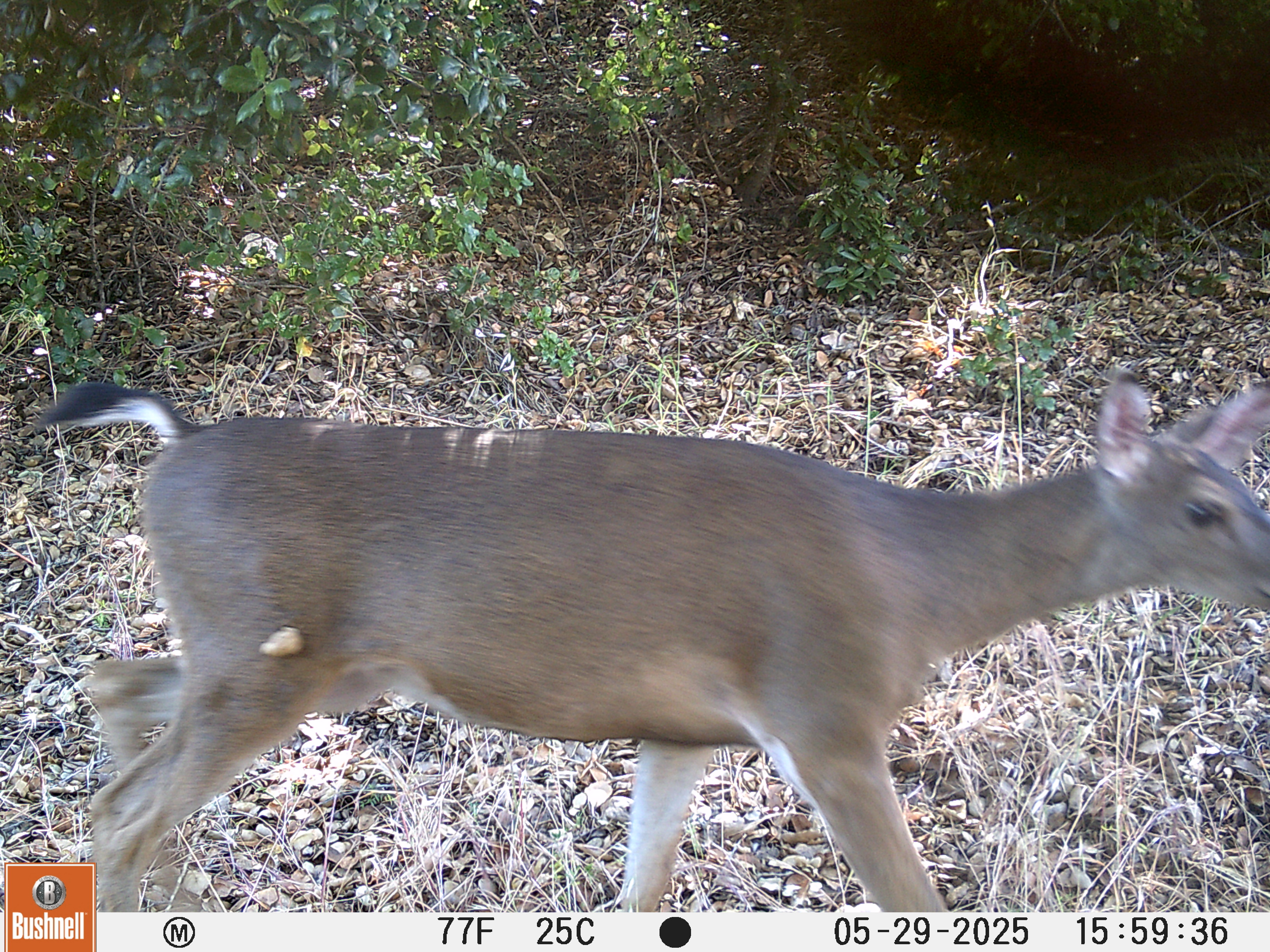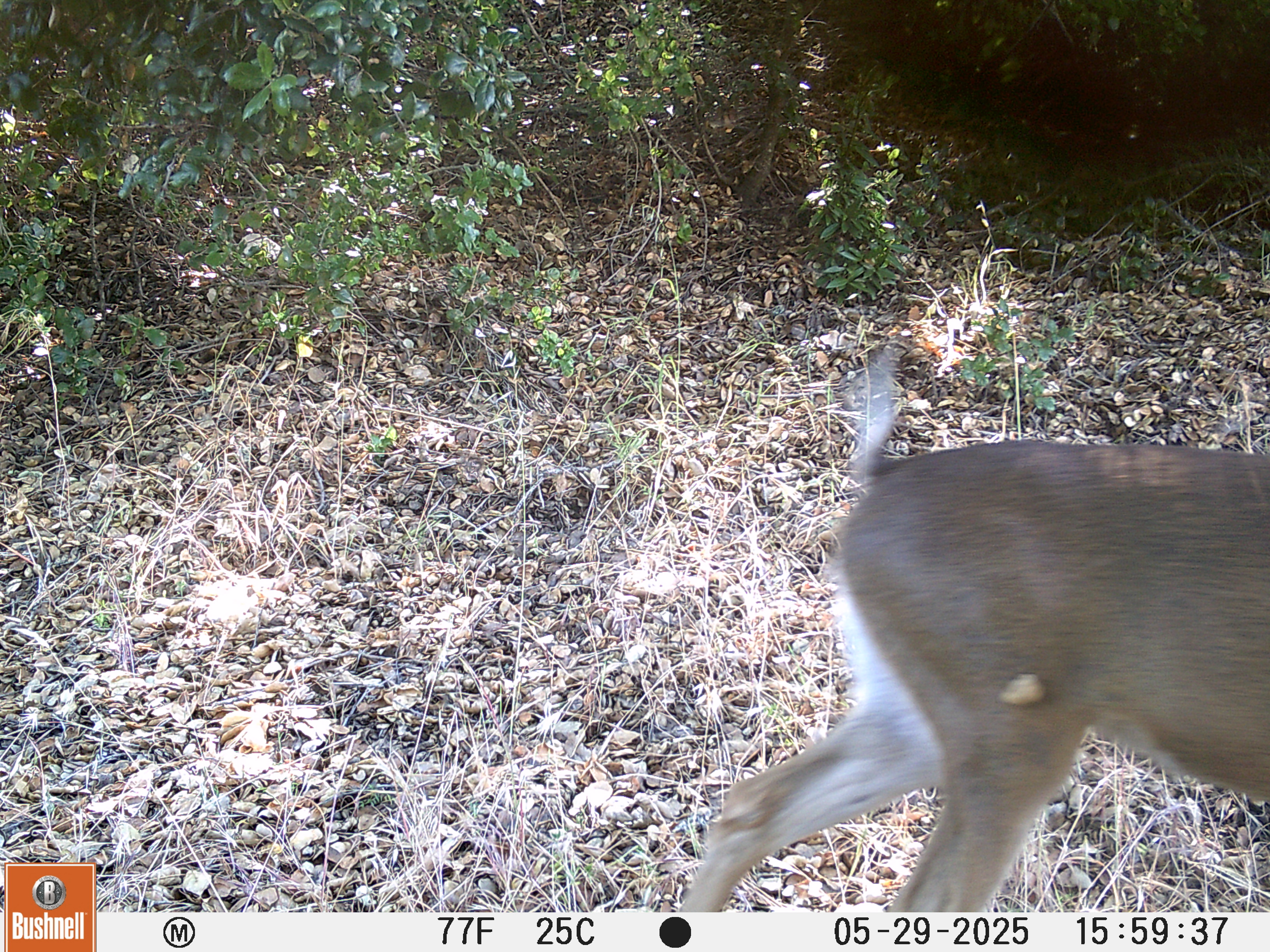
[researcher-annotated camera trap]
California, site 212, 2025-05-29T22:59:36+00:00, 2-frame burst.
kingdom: Animalia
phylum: Chordata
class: Mammalia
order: Artiodactyla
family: Cervidae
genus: Odocoileus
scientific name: Odocoileus hemionus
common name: mule deer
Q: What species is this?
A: Mule deer (Odocoileus hemionus).